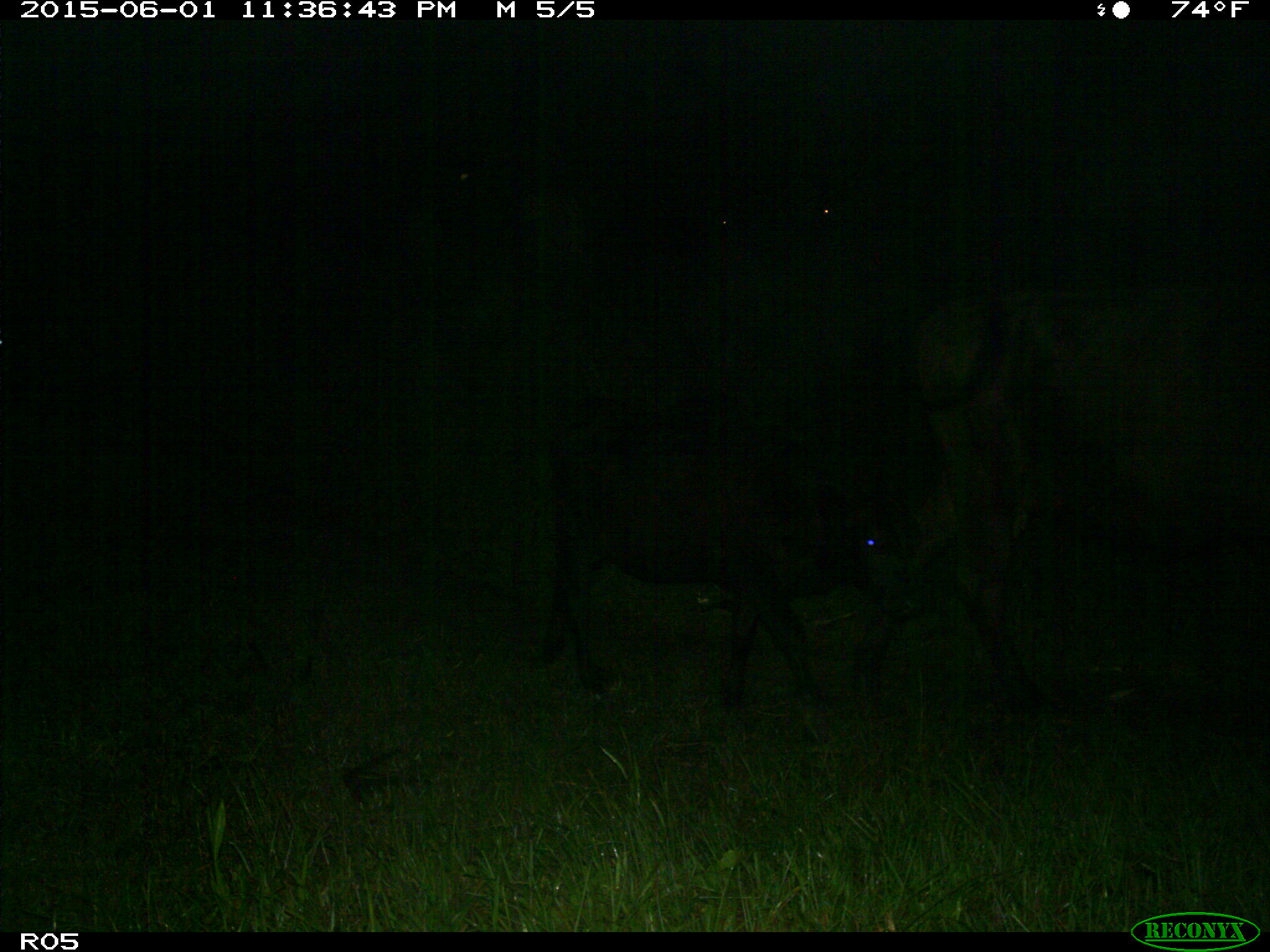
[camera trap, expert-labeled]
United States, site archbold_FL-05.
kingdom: Animalia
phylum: Chordata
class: Mammalia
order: Artiodactyla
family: Bovidae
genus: Bos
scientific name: Bos taurus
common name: domestic cow